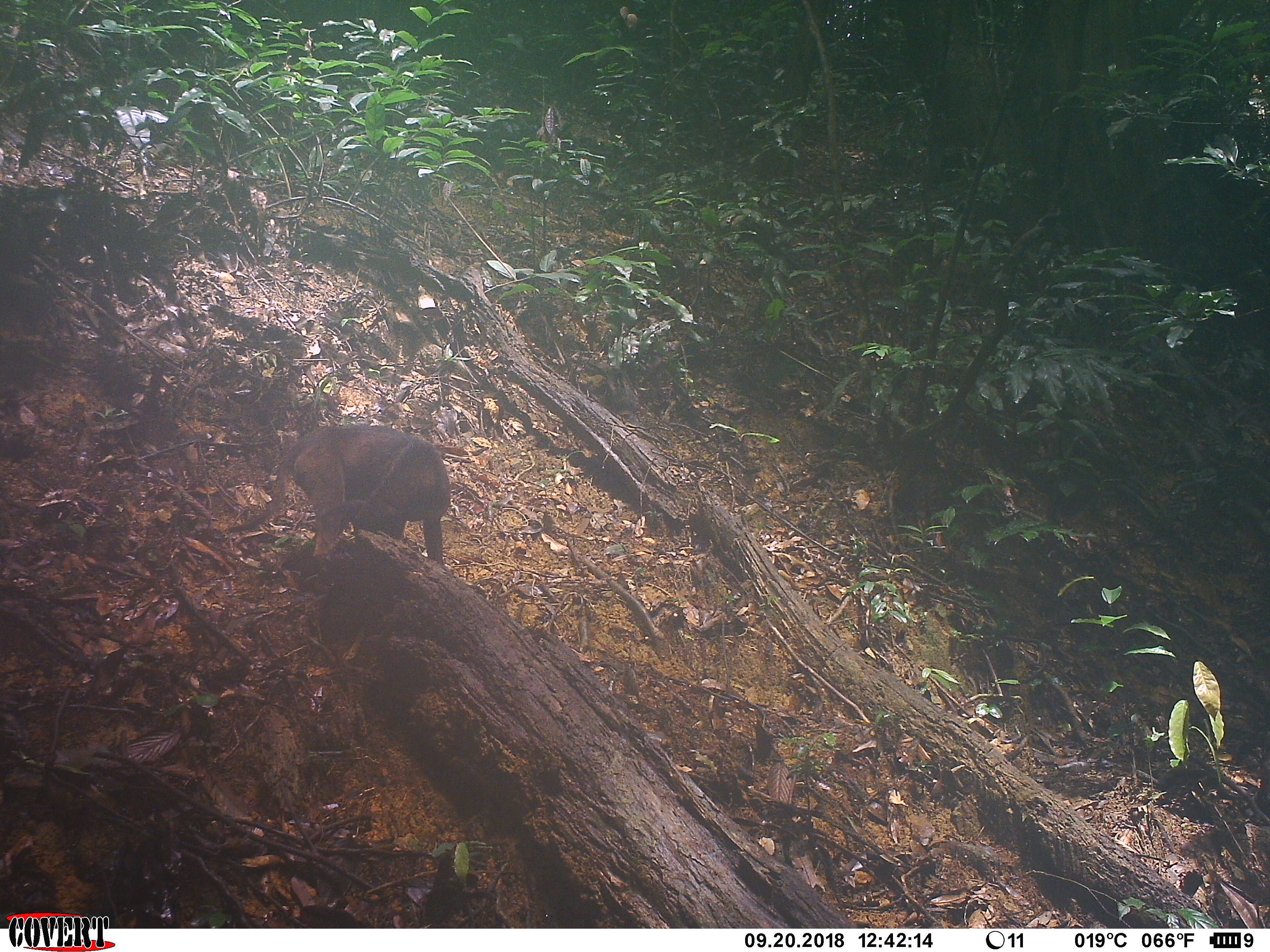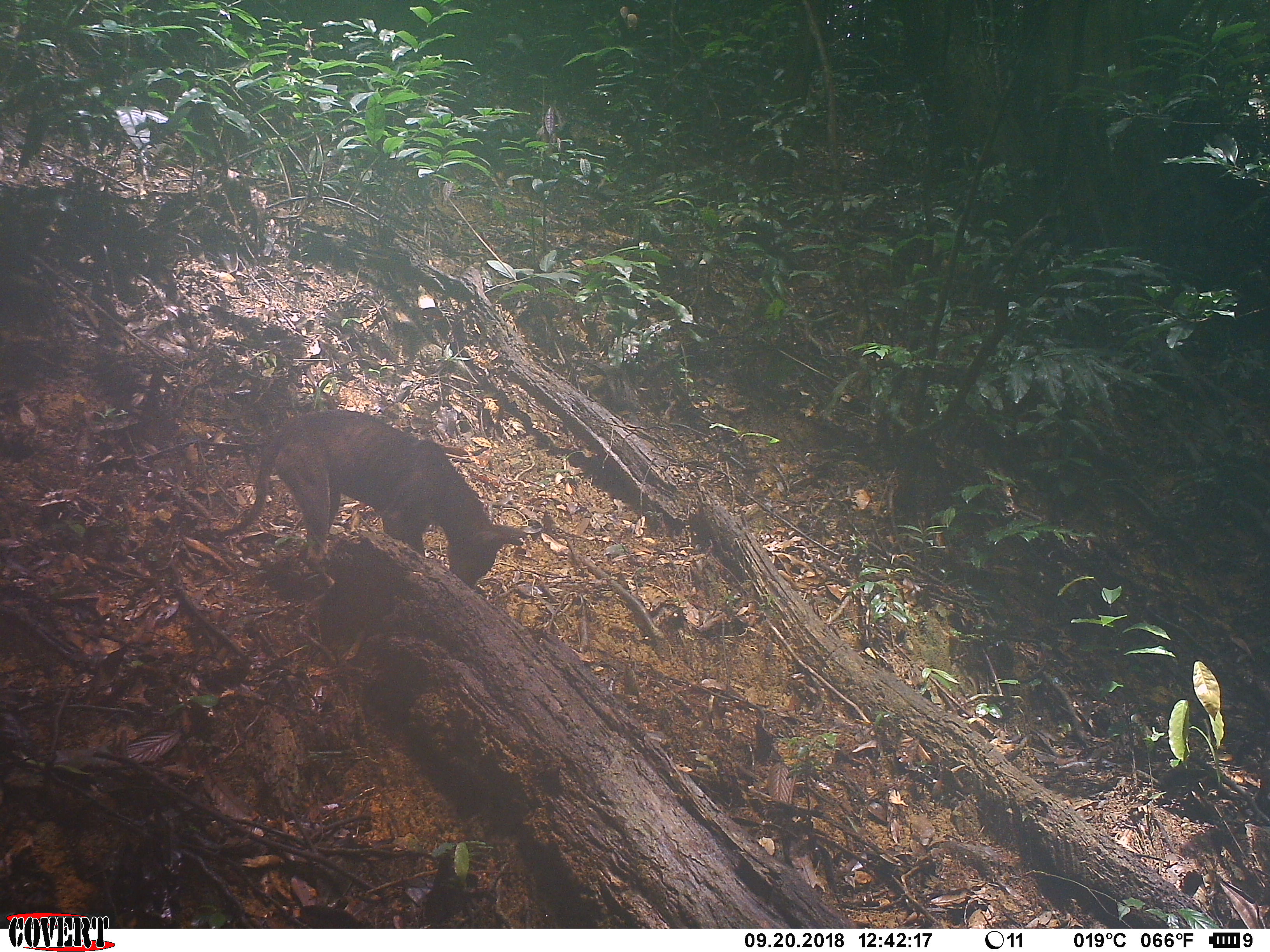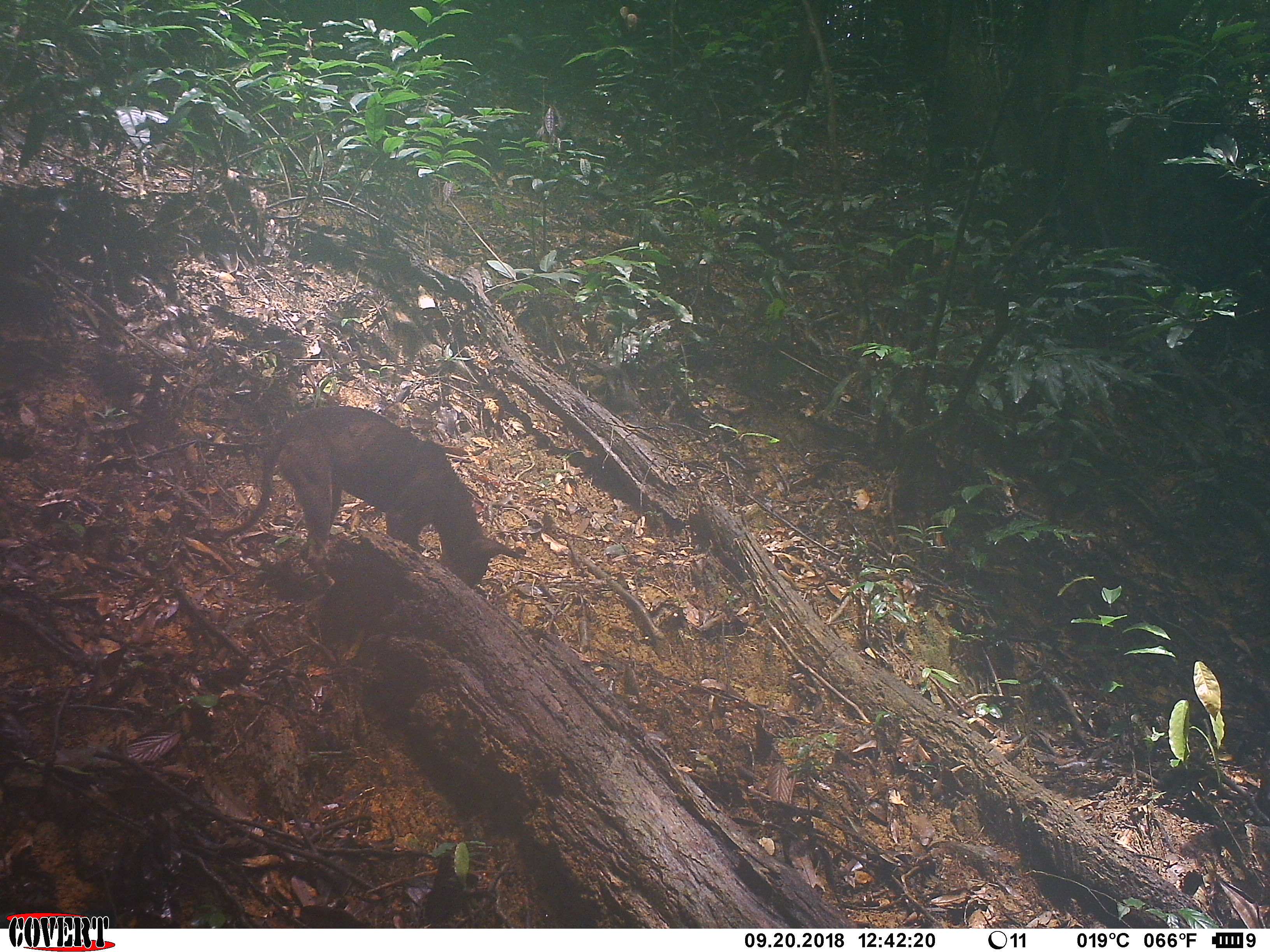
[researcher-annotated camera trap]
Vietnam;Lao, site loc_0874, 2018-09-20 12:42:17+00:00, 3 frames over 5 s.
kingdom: Animalia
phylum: Chordata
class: Mammalia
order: Carnivora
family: Canidae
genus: Canis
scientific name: Canis familiaris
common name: domestic dog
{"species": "domestic dog (Canis familiaris)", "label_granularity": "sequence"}